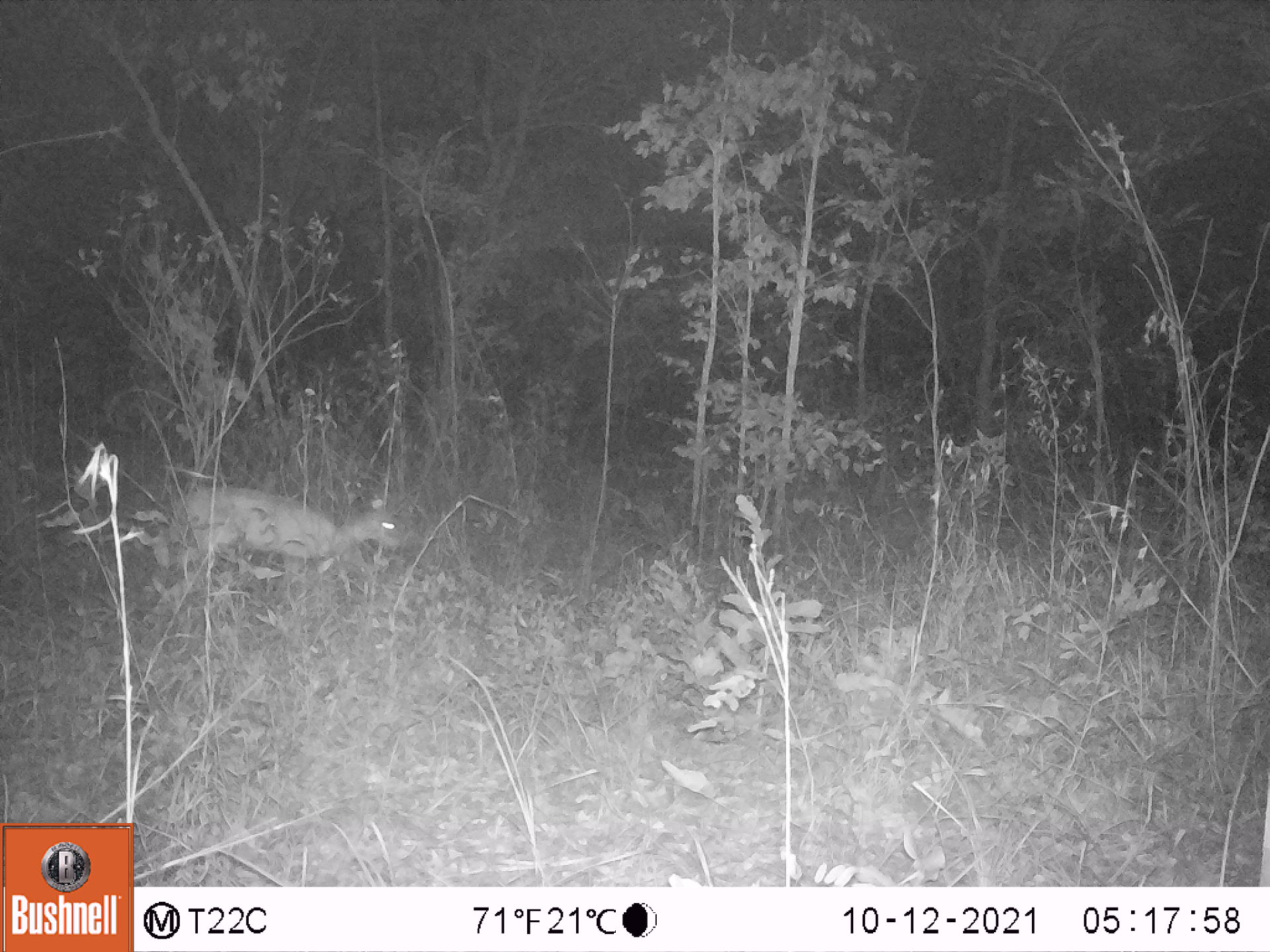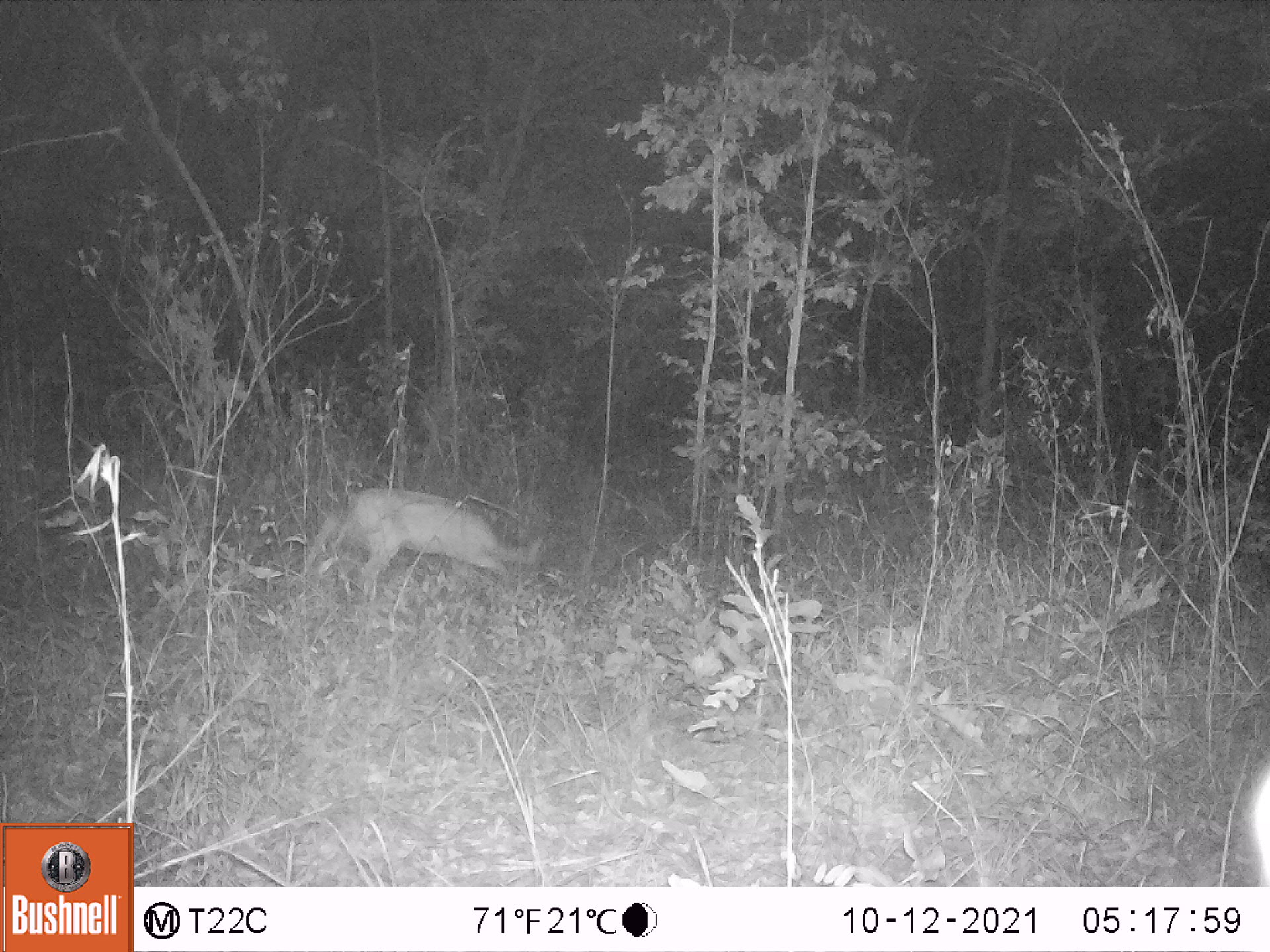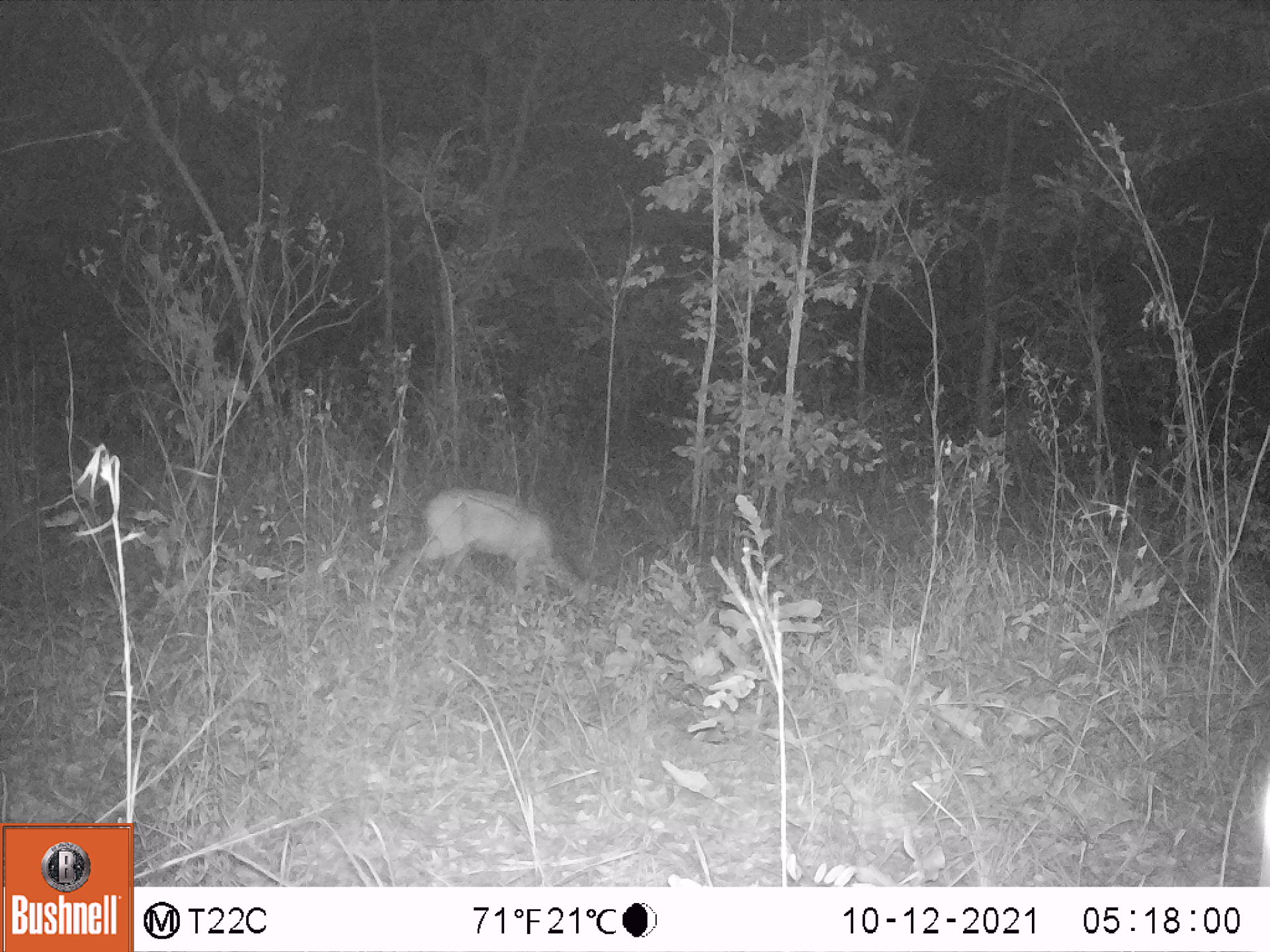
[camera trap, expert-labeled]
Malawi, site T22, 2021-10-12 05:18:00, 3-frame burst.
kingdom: Animalia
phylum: Chordata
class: Mammalia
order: Artiodactyla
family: Bovidae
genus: Sylvicapra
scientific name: Sylvicapra grimmia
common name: common duiker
Common duiker (Sylvicapra grimmia), count 1.